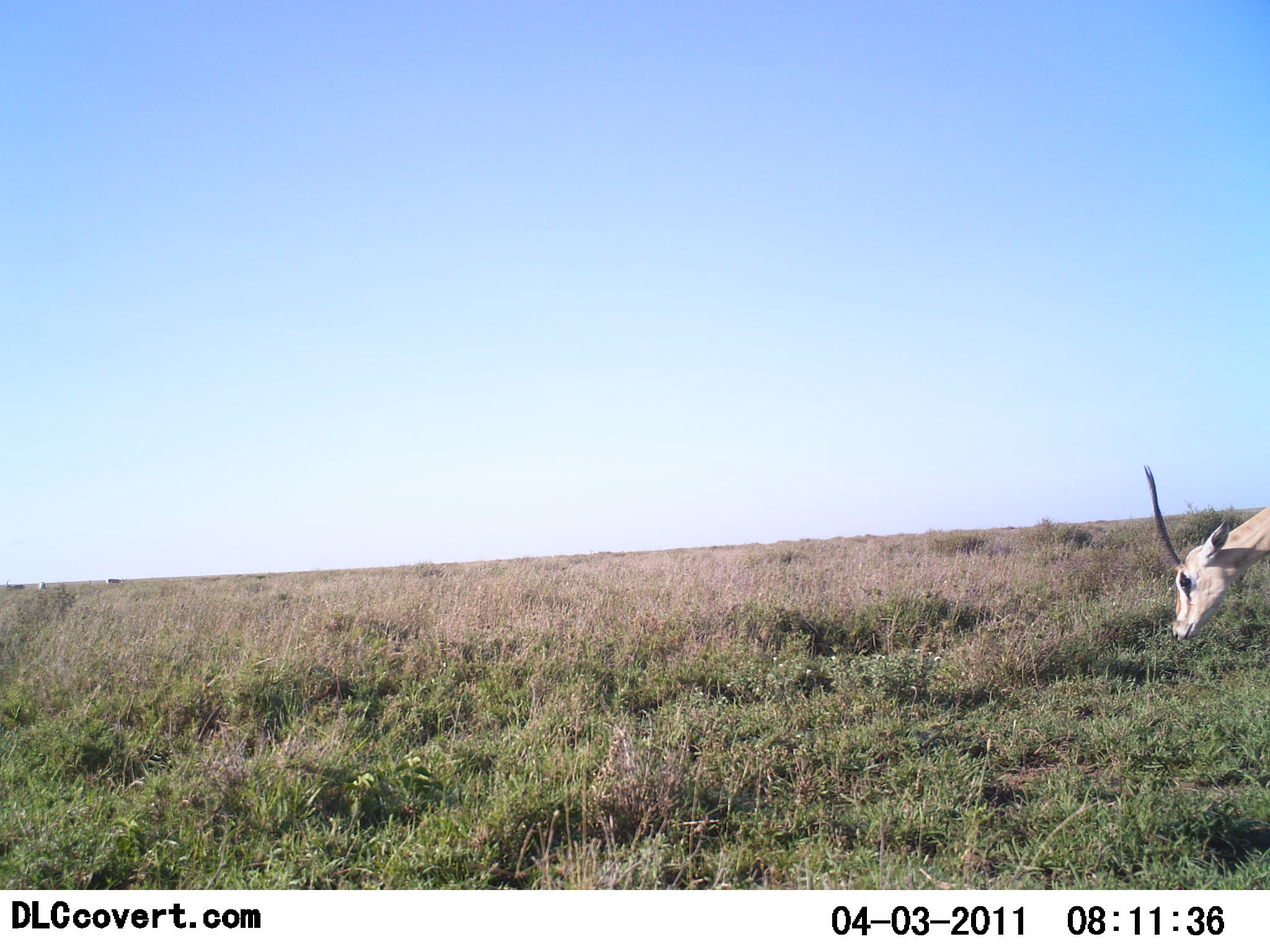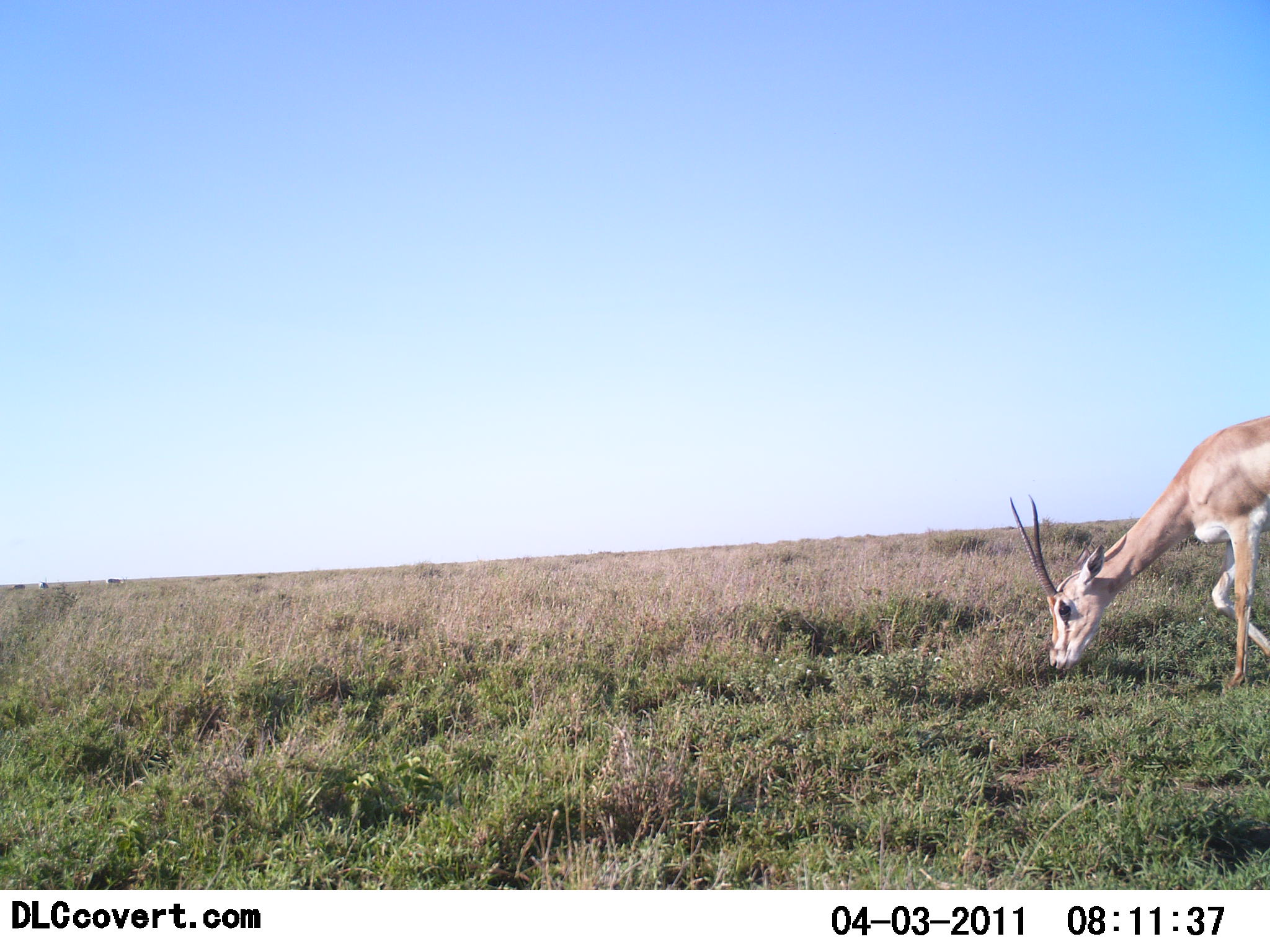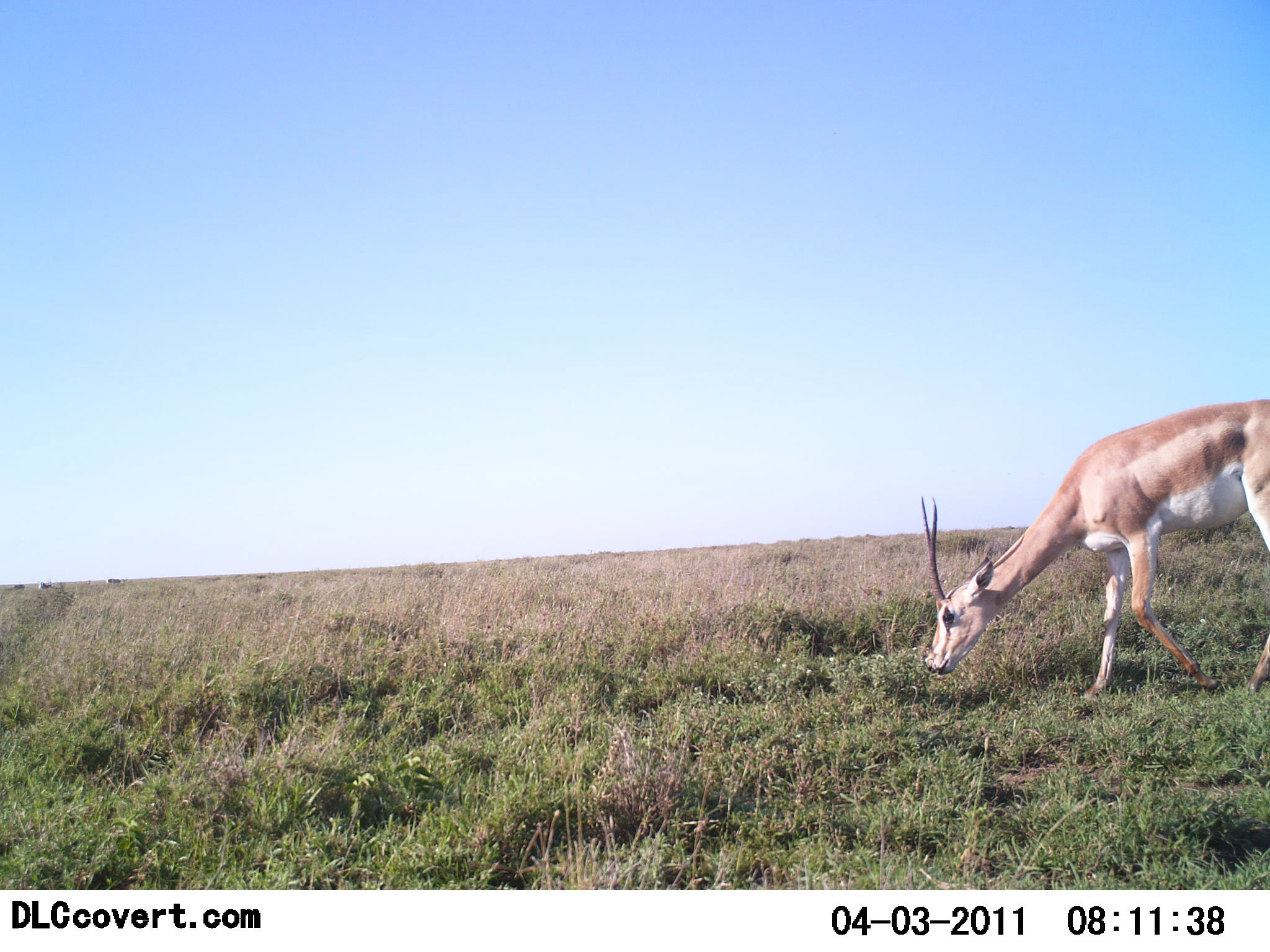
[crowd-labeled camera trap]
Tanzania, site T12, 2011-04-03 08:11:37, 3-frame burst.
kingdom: Animalia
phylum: Chordata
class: Mammalia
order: Artiodactyla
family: Bovidae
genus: Nanger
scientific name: Nanger granti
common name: grant's gazelle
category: gazellegrants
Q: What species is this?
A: Gazellegrants (grant's gazelle) (Nanger granti).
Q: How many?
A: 1.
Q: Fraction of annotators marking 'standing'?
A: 20%.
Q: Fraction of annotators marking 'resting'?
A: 0%.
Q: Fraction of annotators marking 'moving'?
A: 60%.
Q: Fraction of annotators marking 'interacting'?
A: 0%.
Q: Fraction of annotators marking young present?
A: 0%.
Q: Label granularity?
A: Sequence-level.